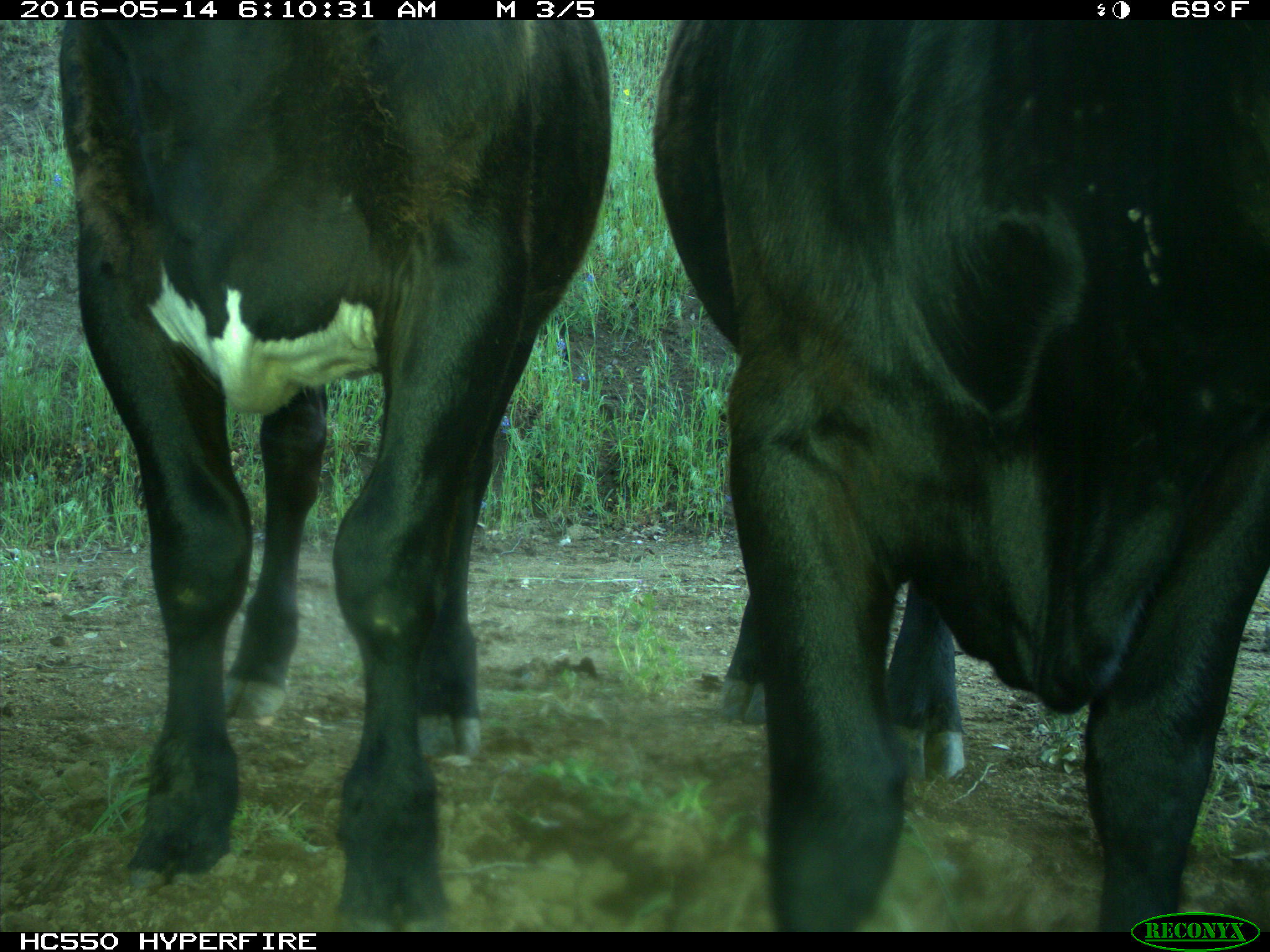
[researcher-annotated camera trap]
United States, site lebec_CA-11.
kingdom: Animalia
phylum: Chordata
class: Mammalia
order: Artiodactyla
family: Bovidae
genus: Bos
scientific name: Bos taurus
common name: domestic cow